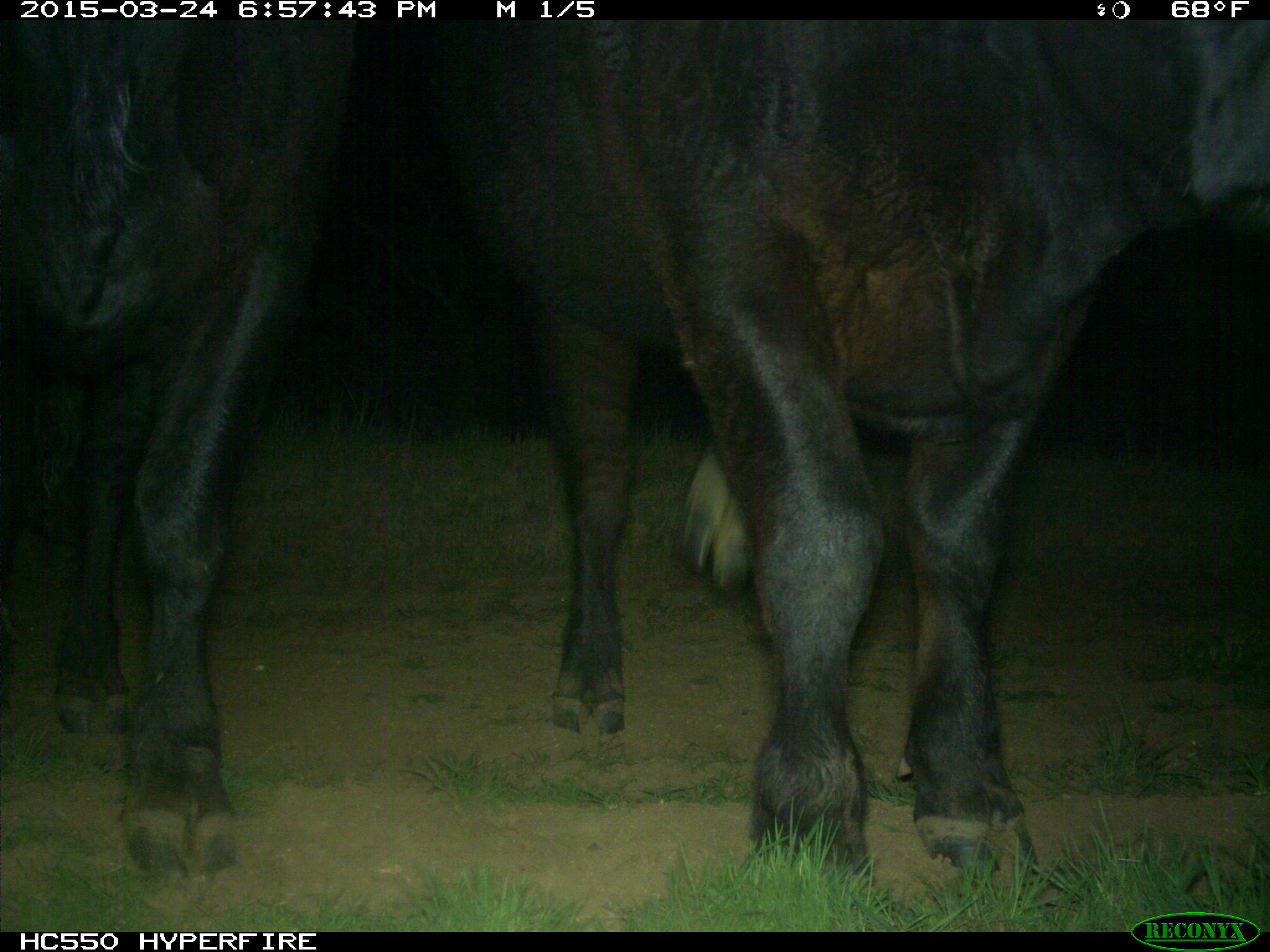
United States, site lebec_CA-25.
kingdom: Animalia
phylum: Chordata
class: Mammalia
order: Artiodactyla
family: Bovidae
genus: Bos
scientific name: Bos taurus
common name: domestic cow